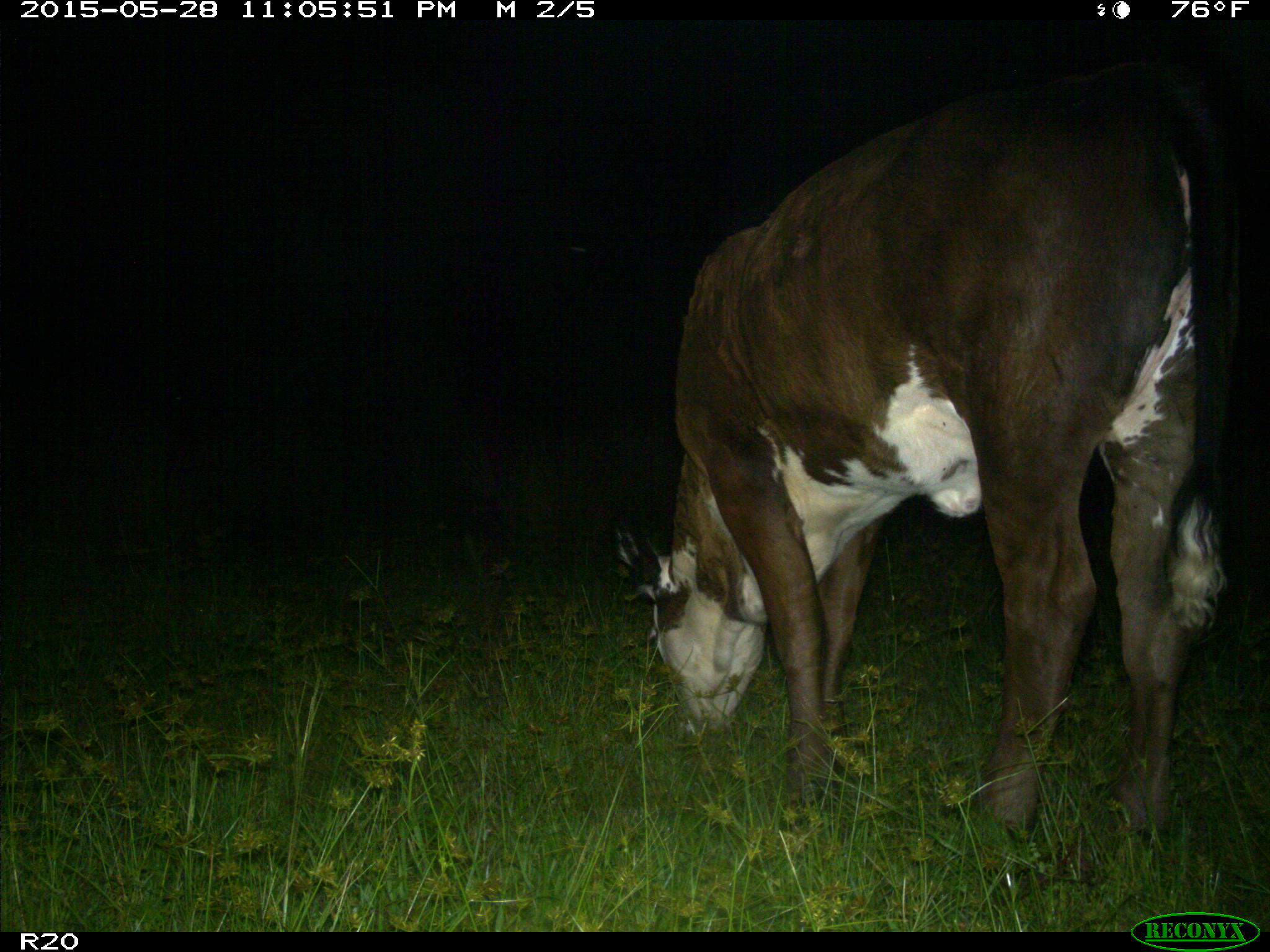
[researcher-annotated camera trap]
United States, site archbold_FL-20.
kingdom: Animalia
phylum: Chordata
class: Mammalia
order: Artiodactyla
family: Bovidae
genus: Bos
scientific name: Bos taurus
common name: domestic cow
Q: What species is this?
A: Bos taurus (domestic cow).